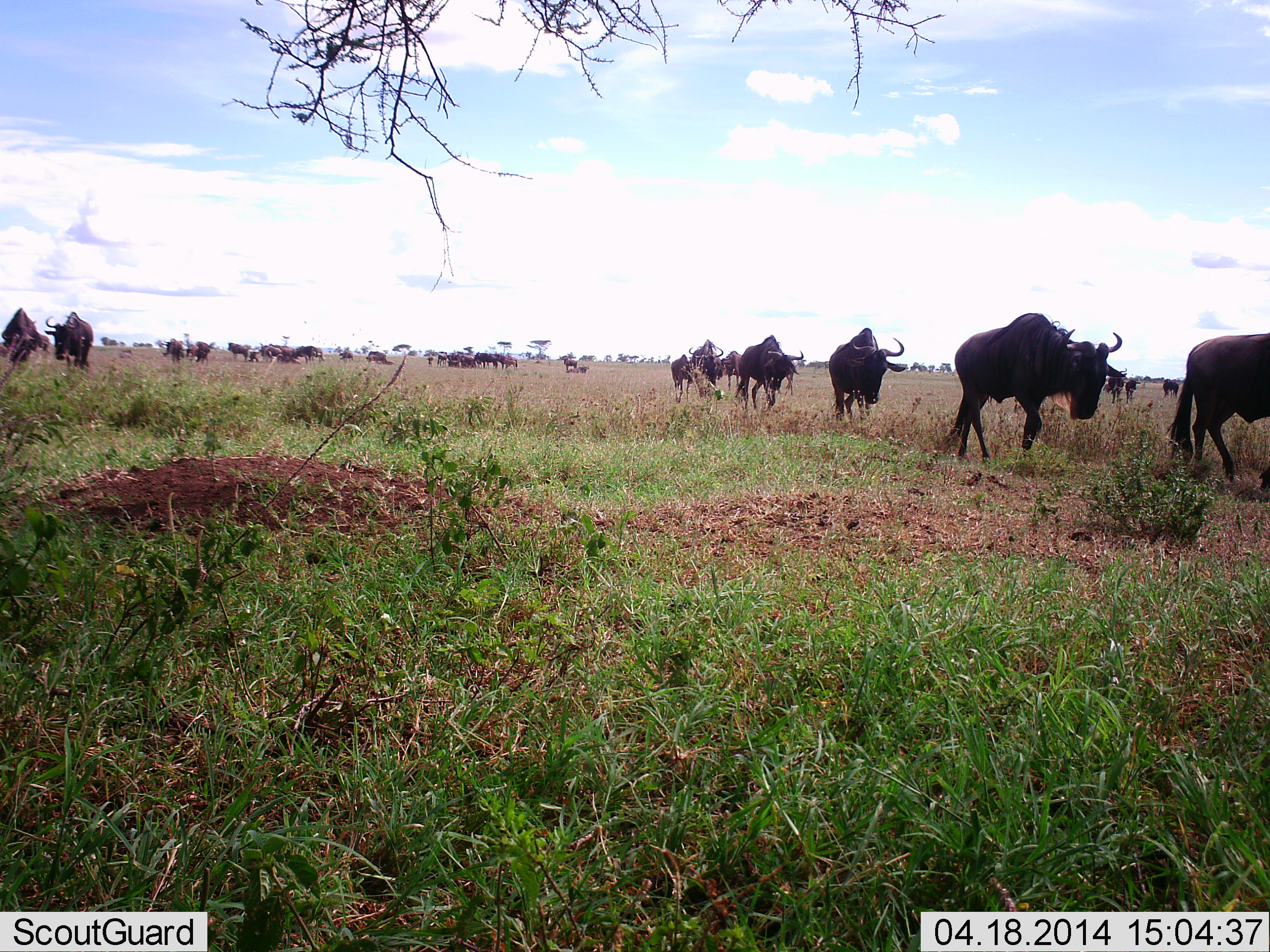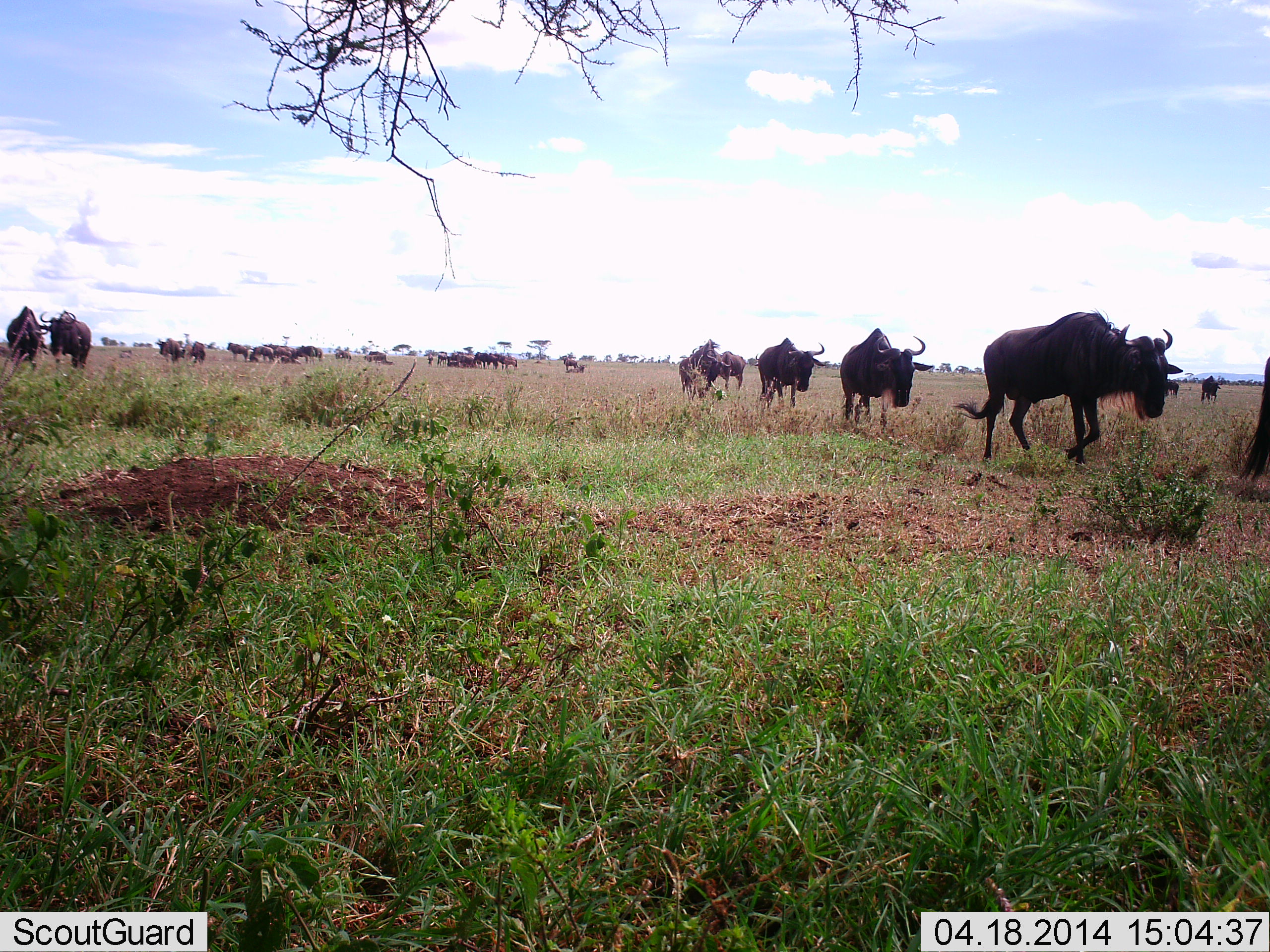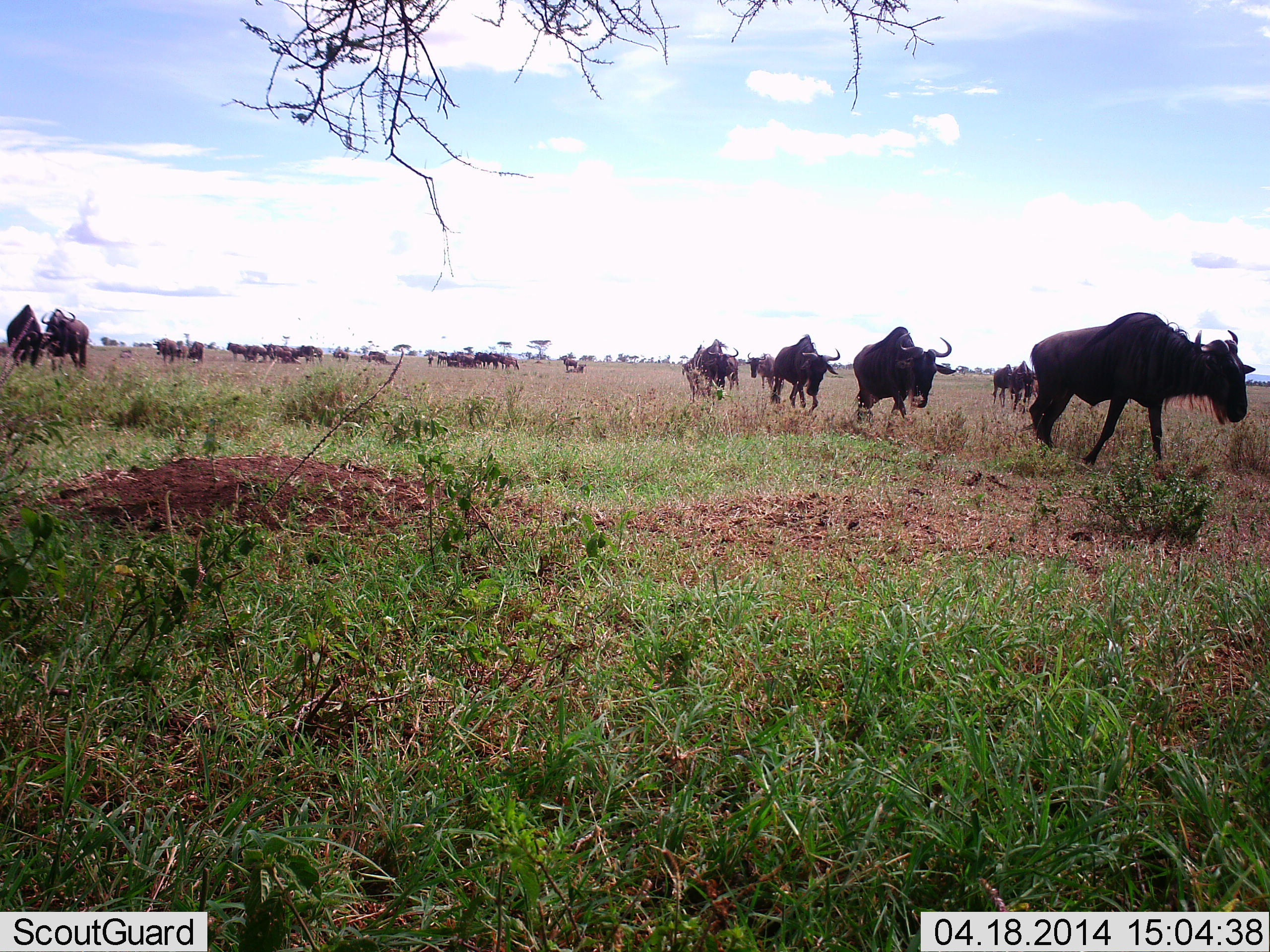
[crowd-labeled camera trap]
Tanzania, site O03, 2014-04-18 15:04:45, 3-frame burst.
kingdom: Animalia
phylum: Chordata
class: Mammalia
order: Artiodactyla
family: Bovidae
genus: Connochaetes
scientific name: Connochaetes taurinus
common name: blue wildebeest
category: wildebeest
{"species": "wildebeest (blue wildebeest) (Connochaetes taurinus)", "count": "11-50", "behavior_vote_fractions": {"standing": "20%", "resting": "10%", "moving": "100%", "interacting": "0%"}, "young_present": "10%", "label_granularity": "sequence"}